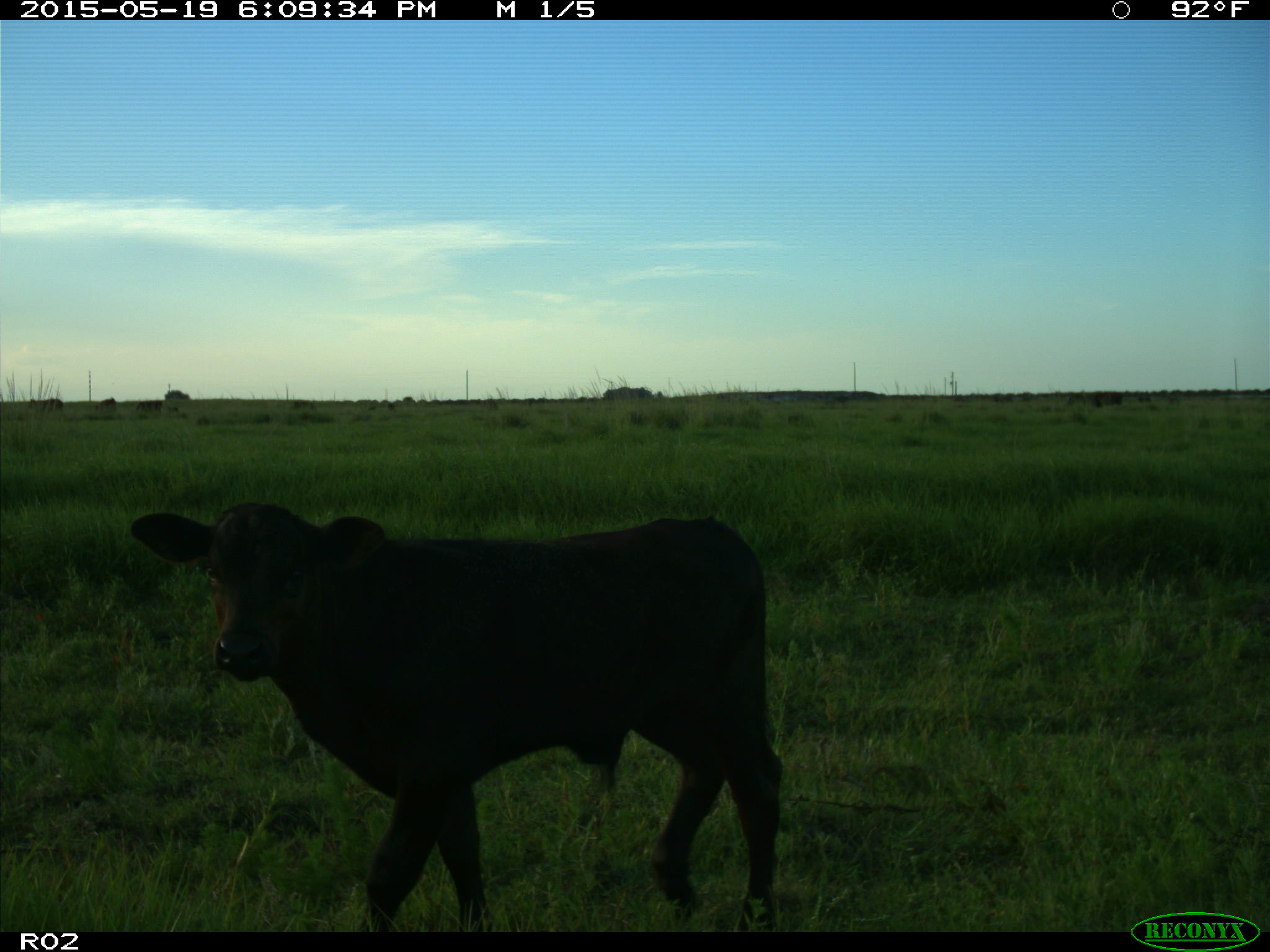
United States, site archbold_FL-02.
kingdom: Animalia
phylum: Chordata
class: Mammalia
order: Artiodactyla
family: Bovidae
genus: Bos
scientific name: Bos taurus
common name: domestic cow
Bos taurus (domestic cow).